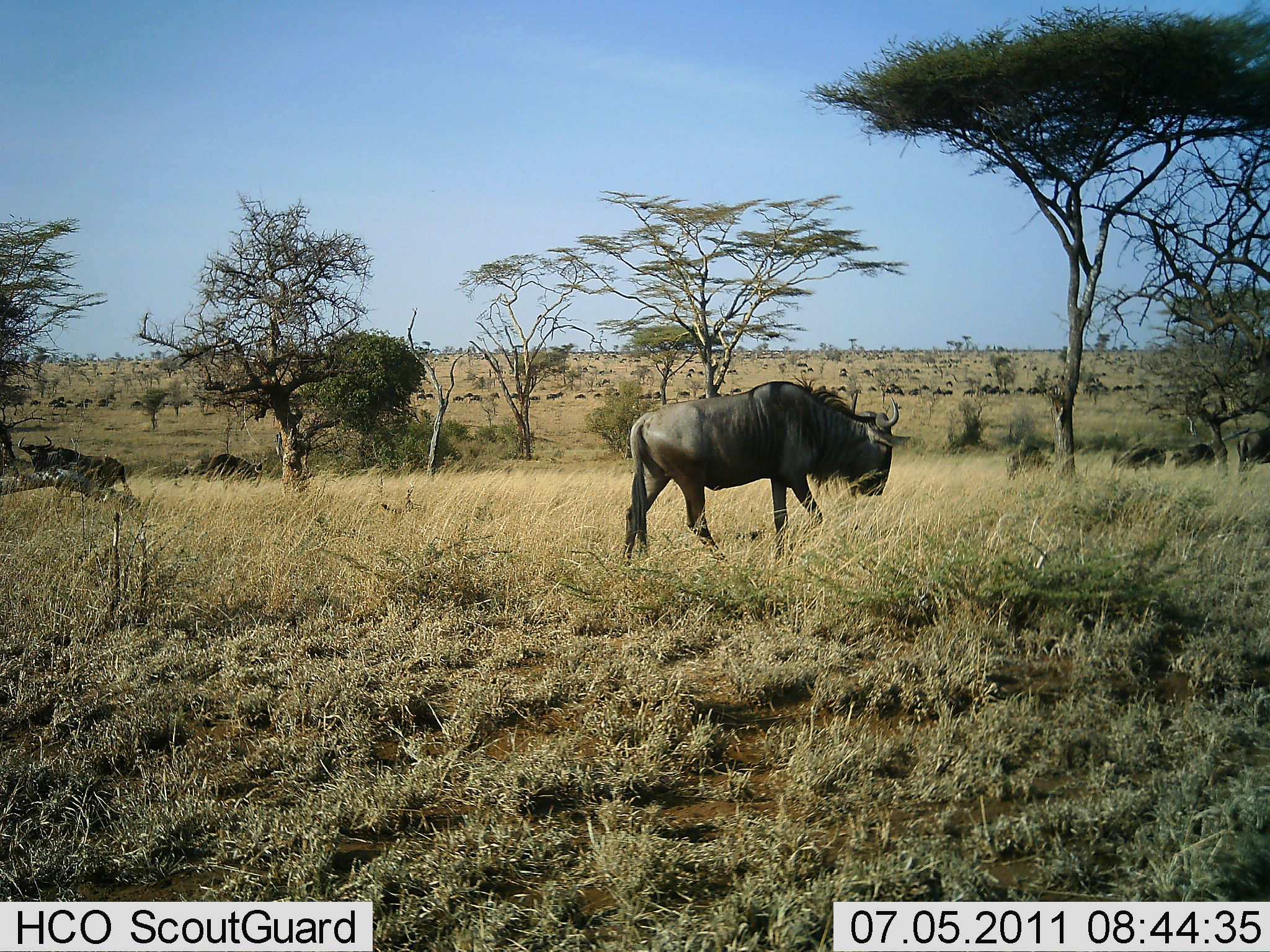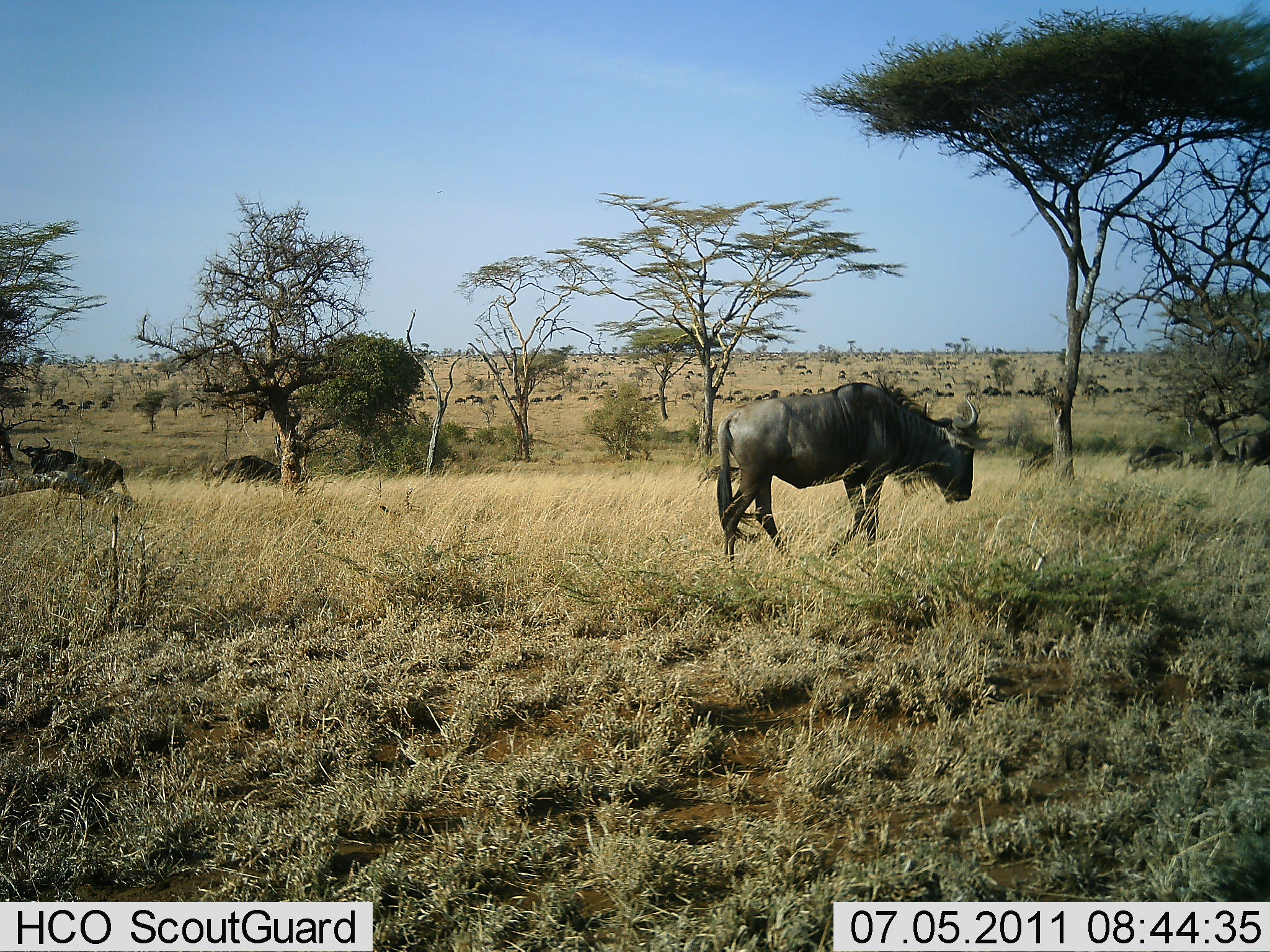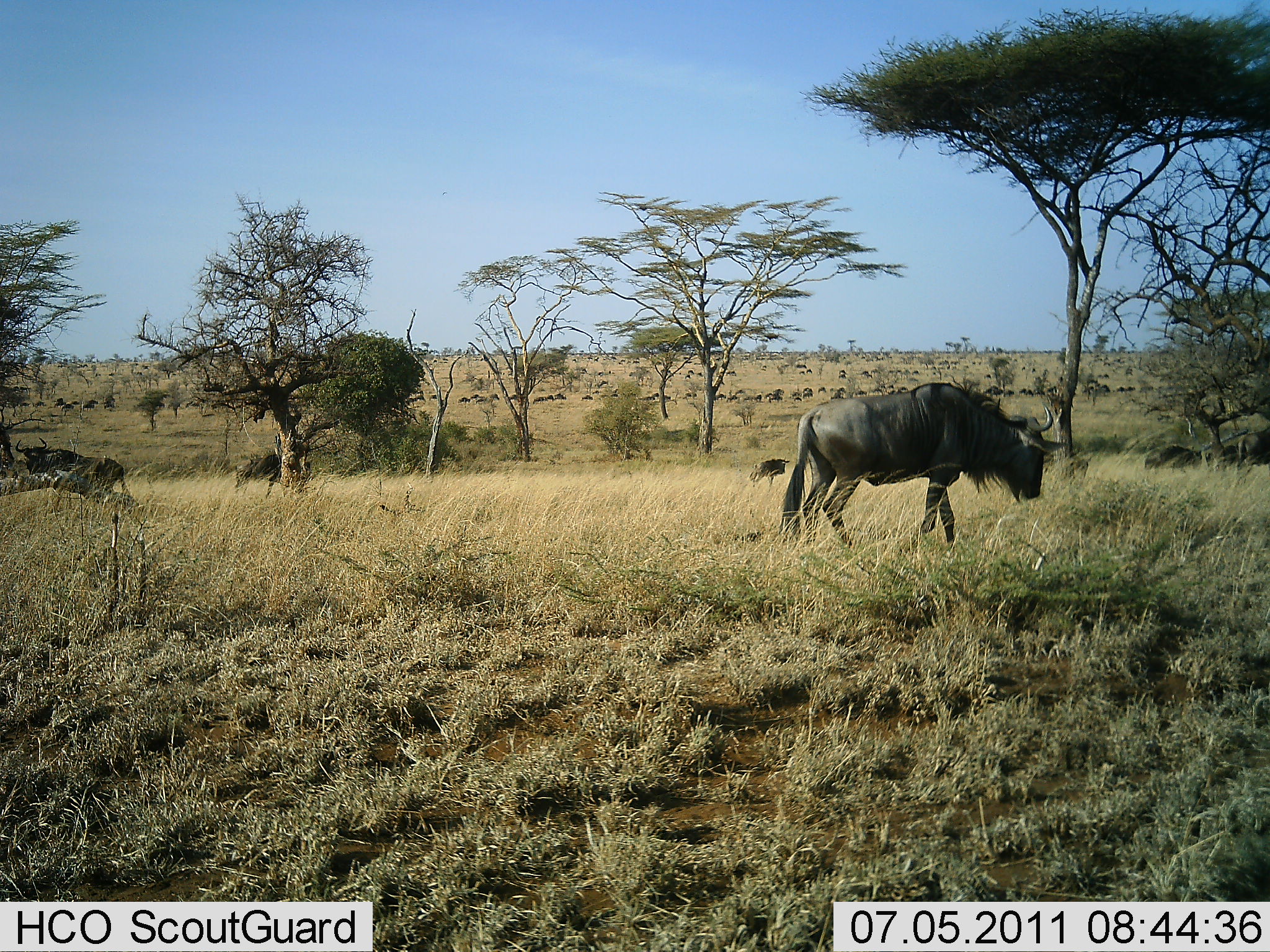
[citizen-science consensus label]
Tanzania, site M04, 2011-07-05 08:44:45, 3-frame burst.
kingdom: Animalia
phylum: Chordata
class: Mammalia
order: Artiodactyla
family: Bovidae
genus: Connochaetes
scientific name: Connochaetes taurinus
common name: blue wildebeest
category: wildebeest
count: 51+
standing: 36%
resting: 18%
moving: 91%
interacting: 0%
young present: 9%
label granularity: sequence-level